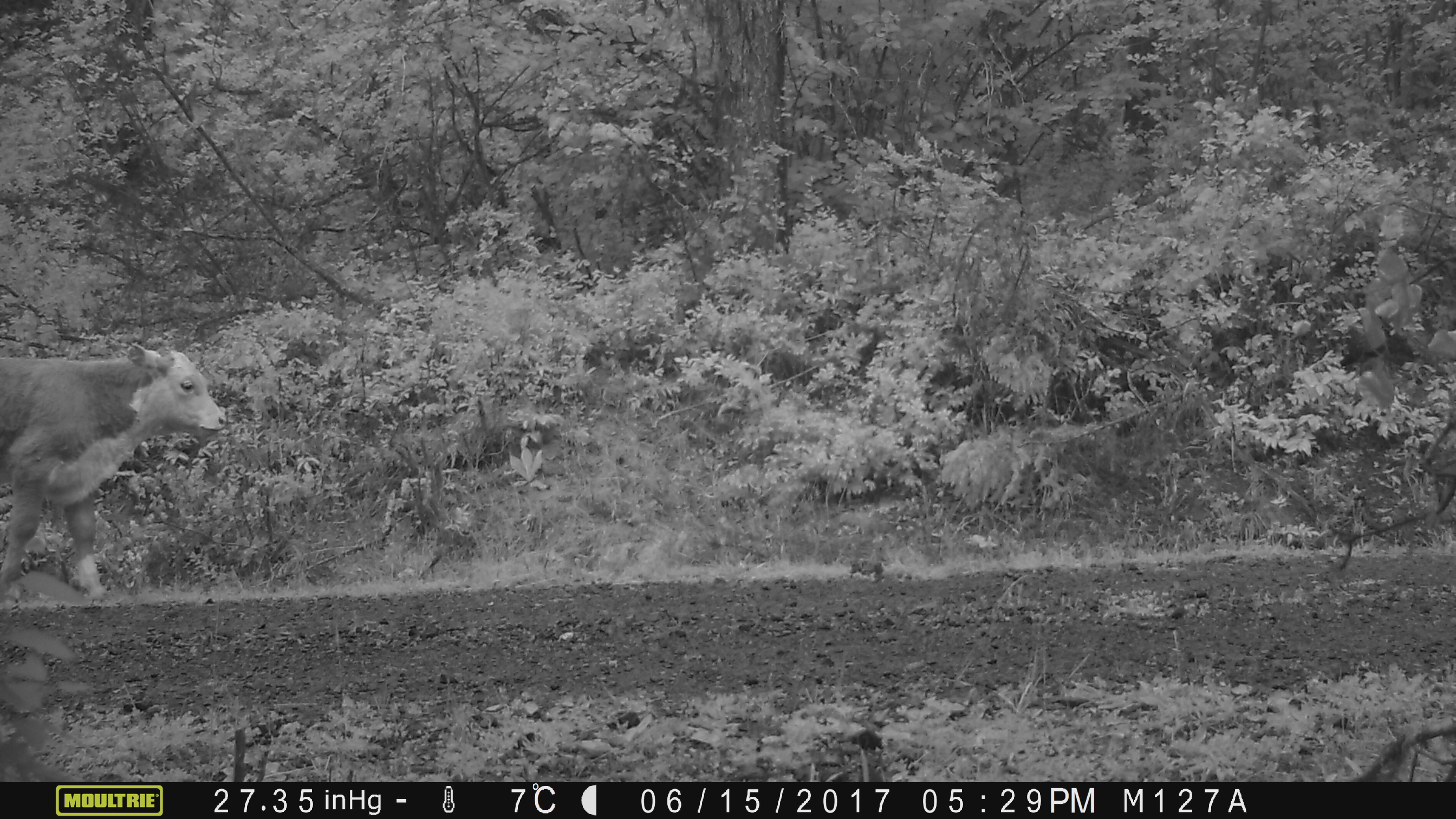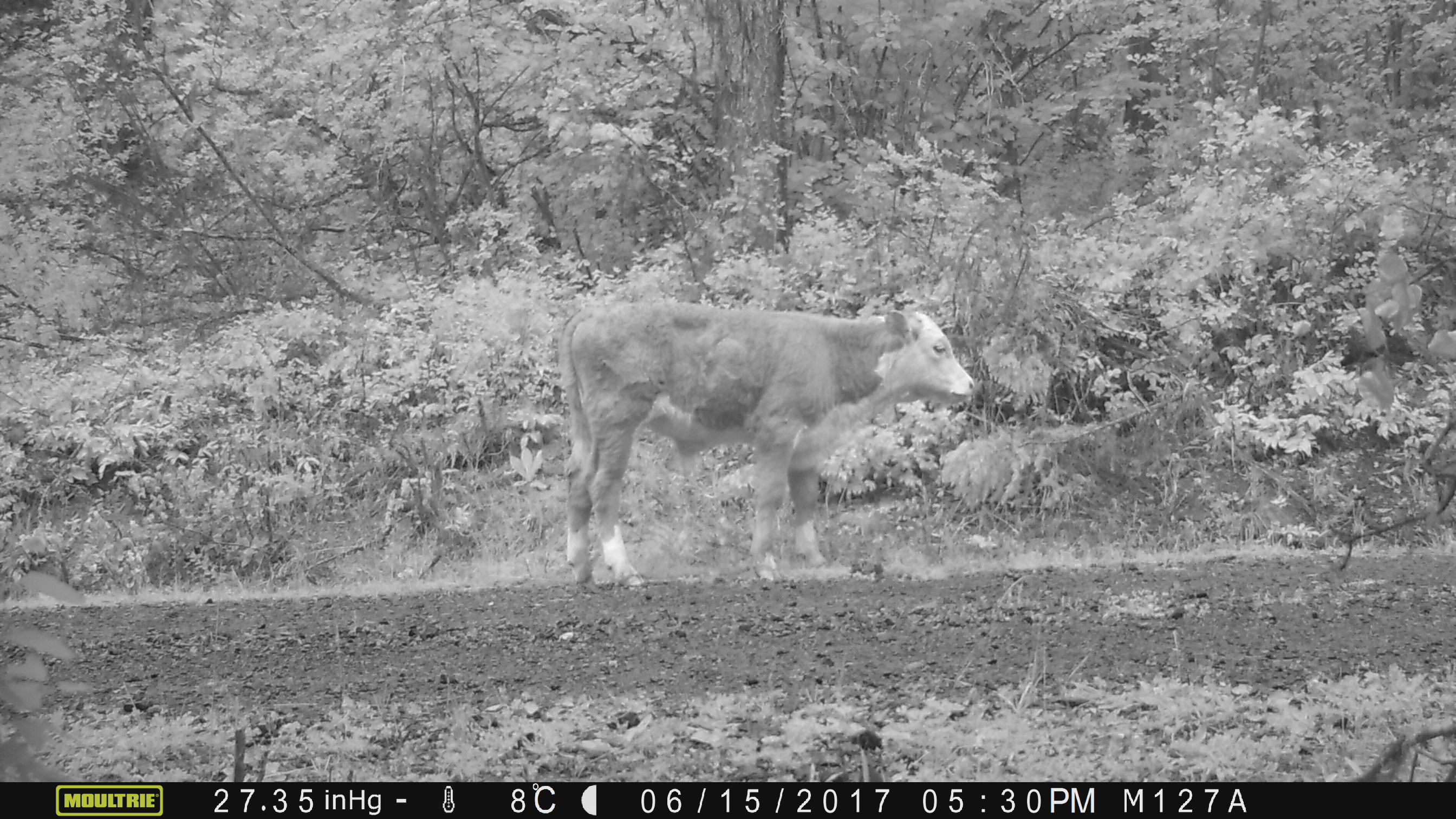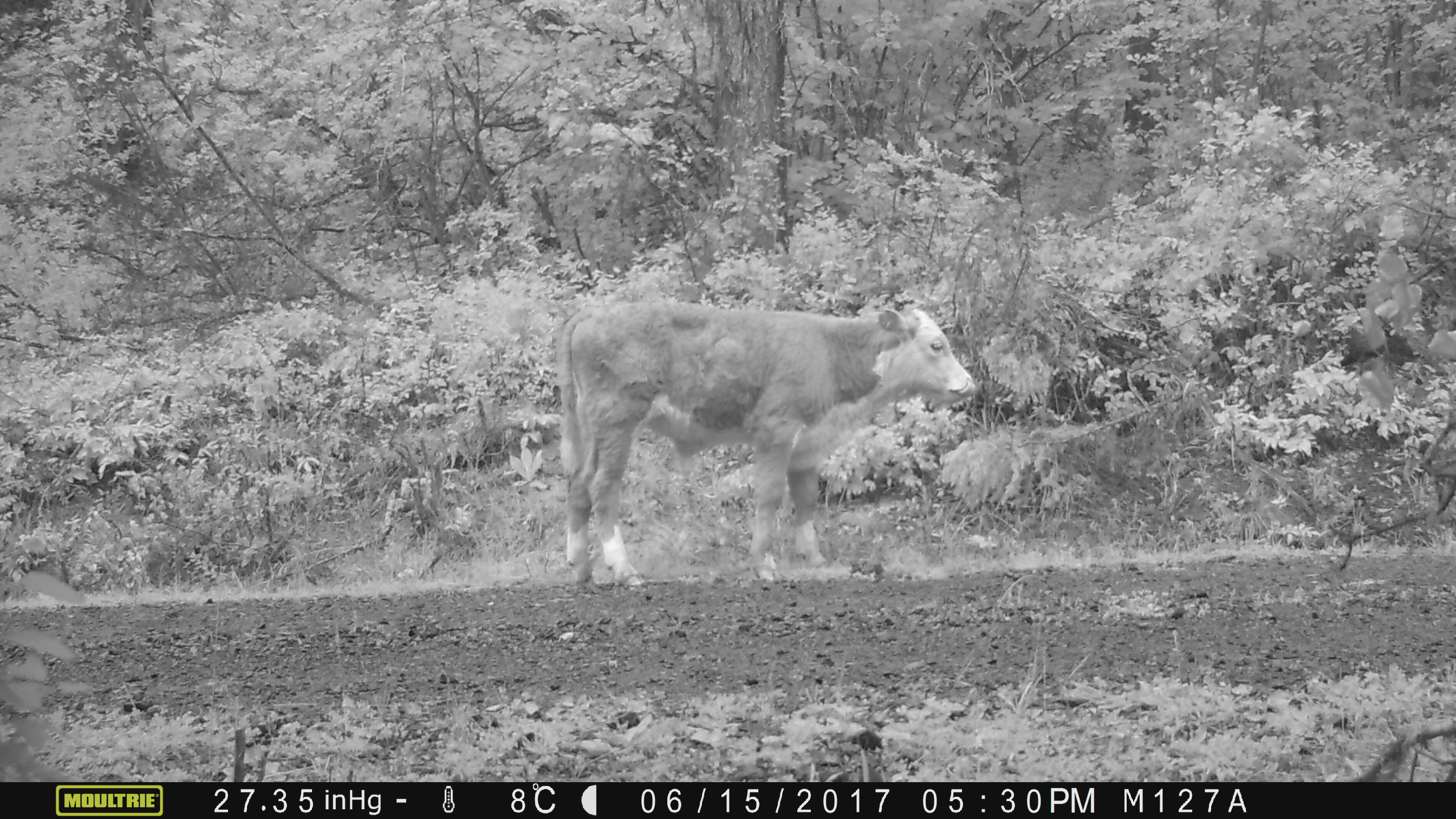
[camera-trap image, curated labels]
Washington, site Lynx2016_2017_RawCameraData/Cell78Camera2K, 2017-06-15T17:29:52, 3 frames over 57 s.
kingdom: Animalia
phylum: Chordata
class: Mammalia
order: Artiodactyla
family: Bovidae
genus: Bos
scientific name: Bos taurus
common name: domestic cattle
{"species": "domestic cattle (Bos taurus)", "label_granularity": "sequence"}